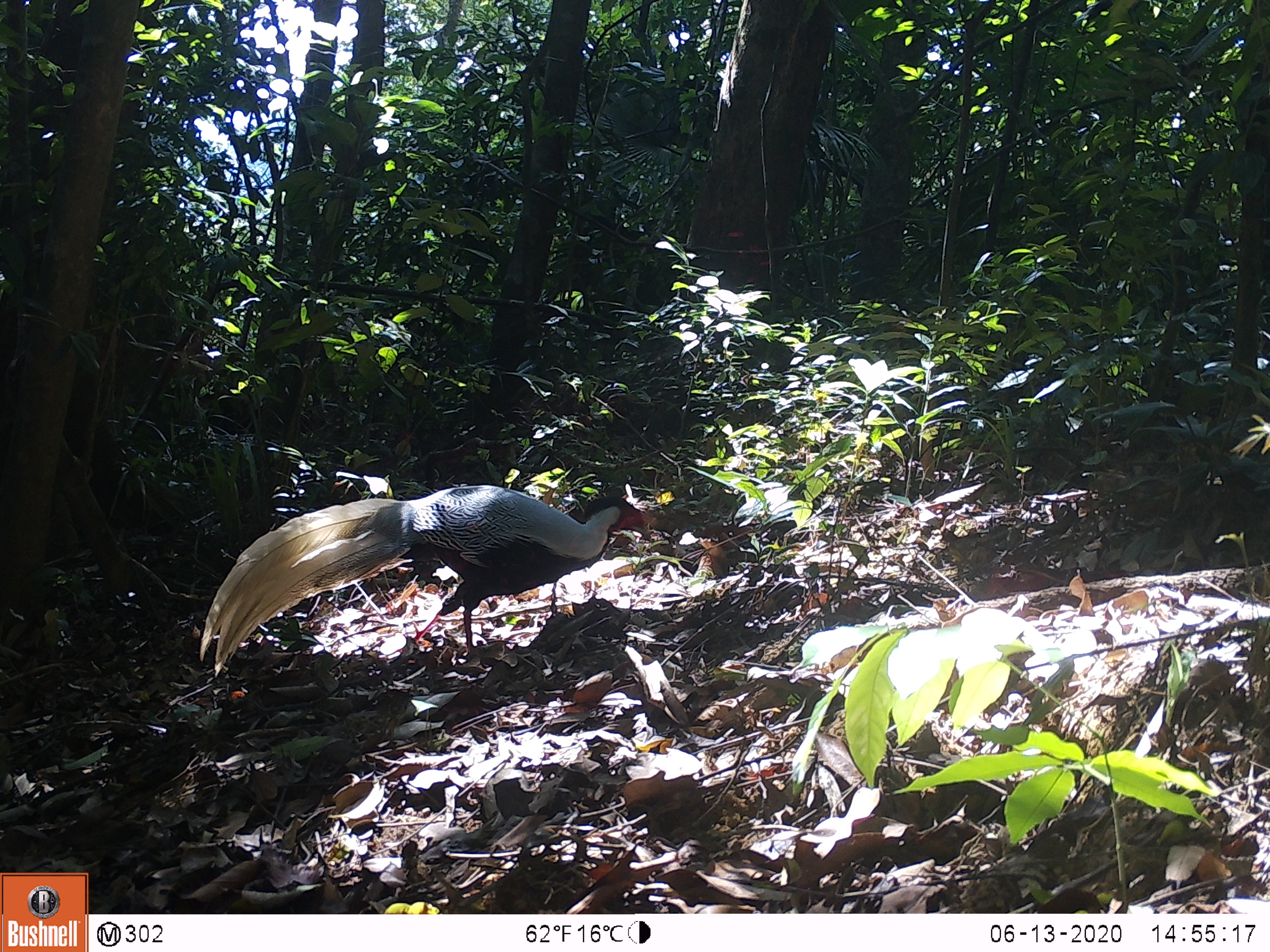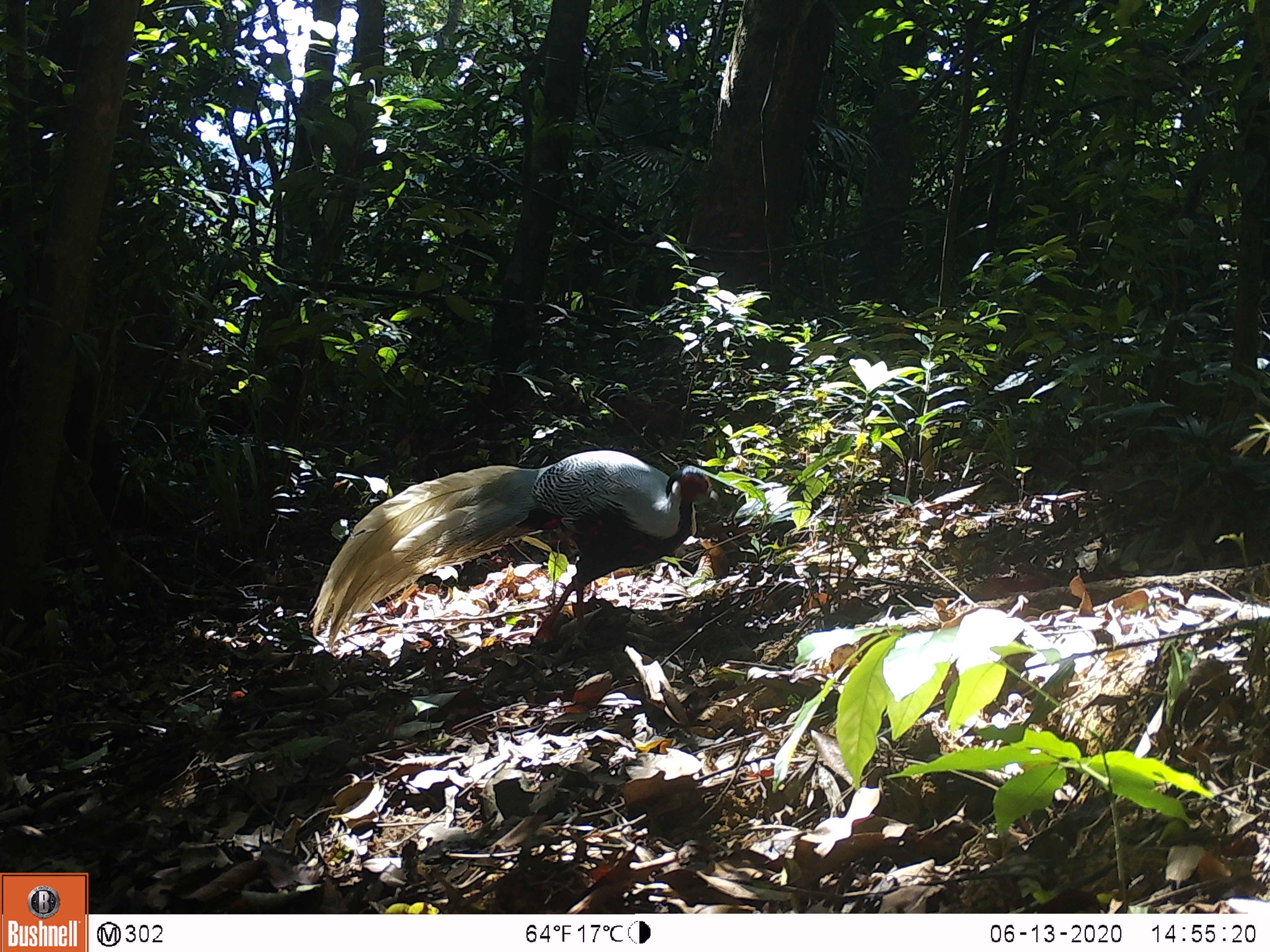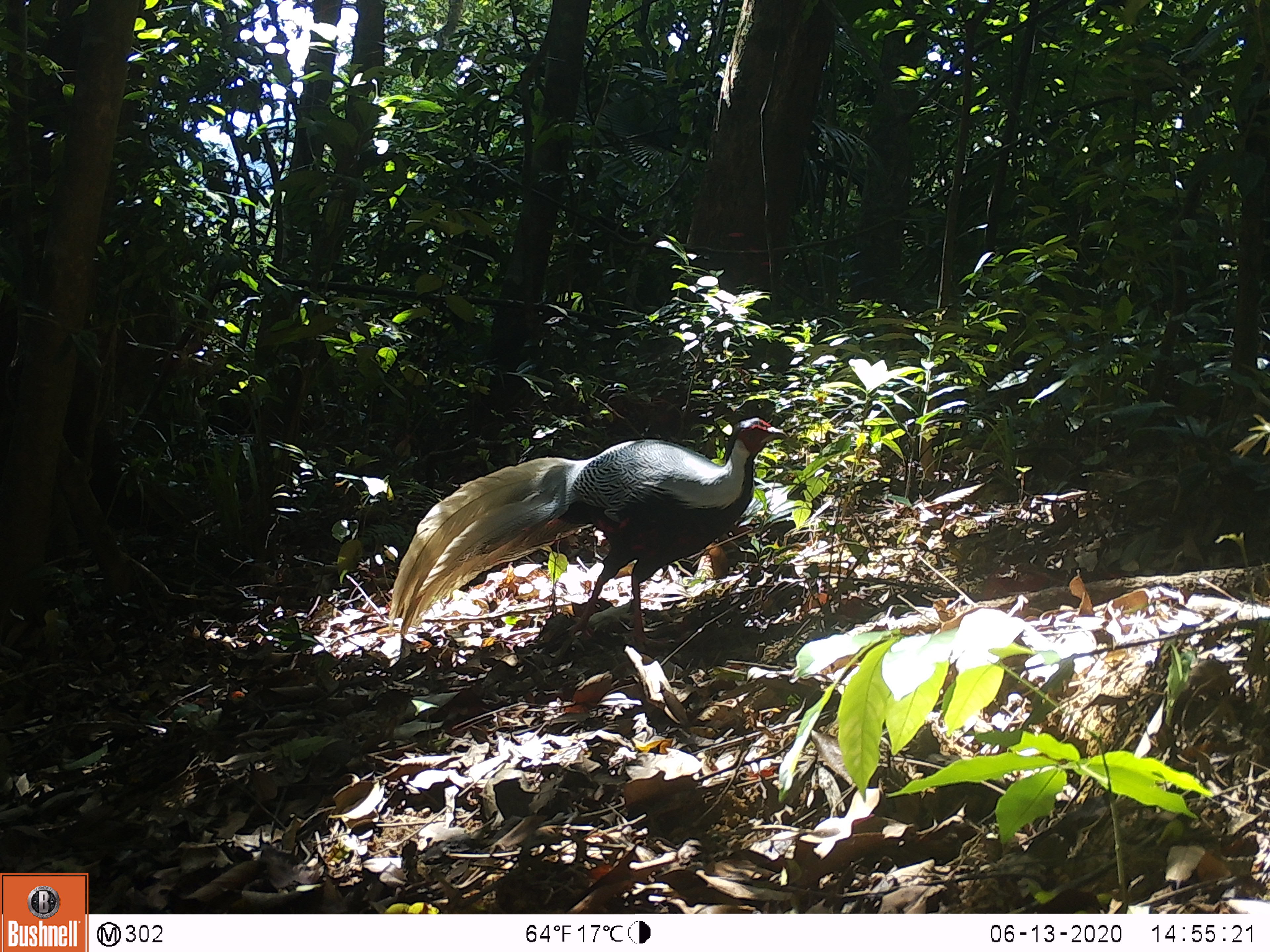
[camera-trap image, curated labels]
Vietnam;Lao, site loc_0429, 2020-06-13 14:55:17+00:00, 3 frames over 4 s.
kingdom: Animalia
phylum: Chordata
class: Aves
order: Galliformes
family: Phasianidae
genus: Lophura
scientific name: Lophura nycthemera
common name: silver pheasant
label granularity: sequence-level